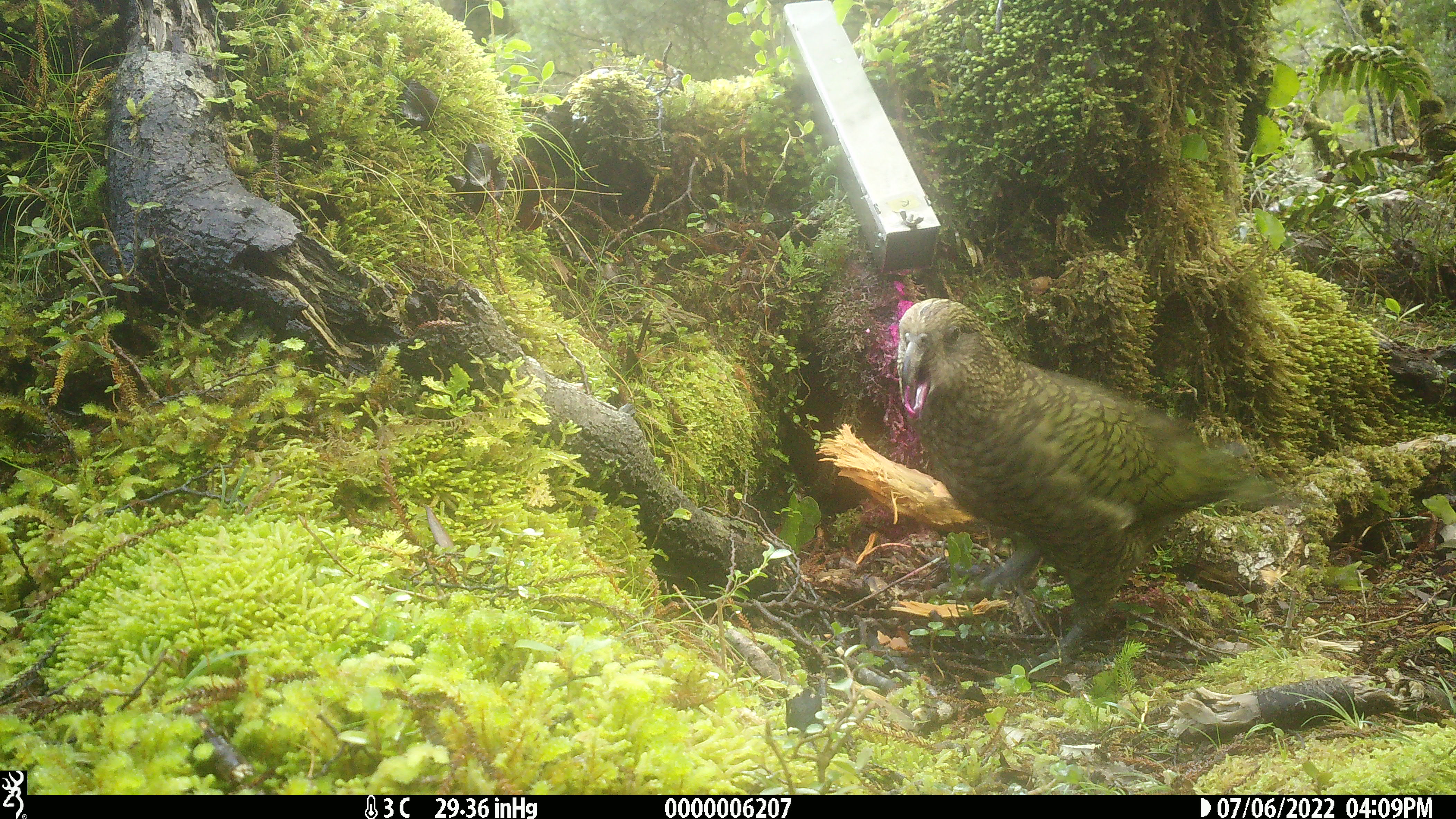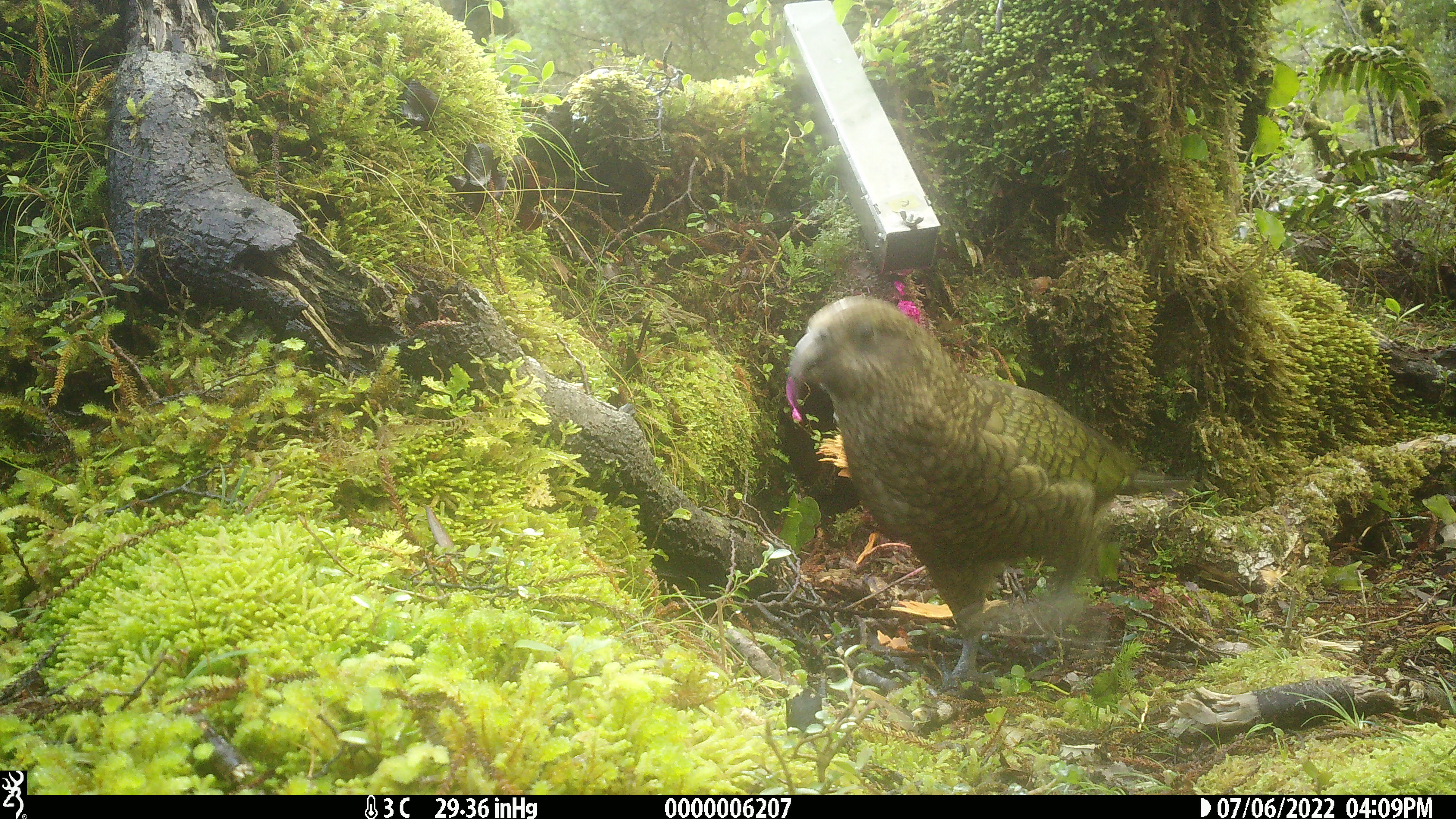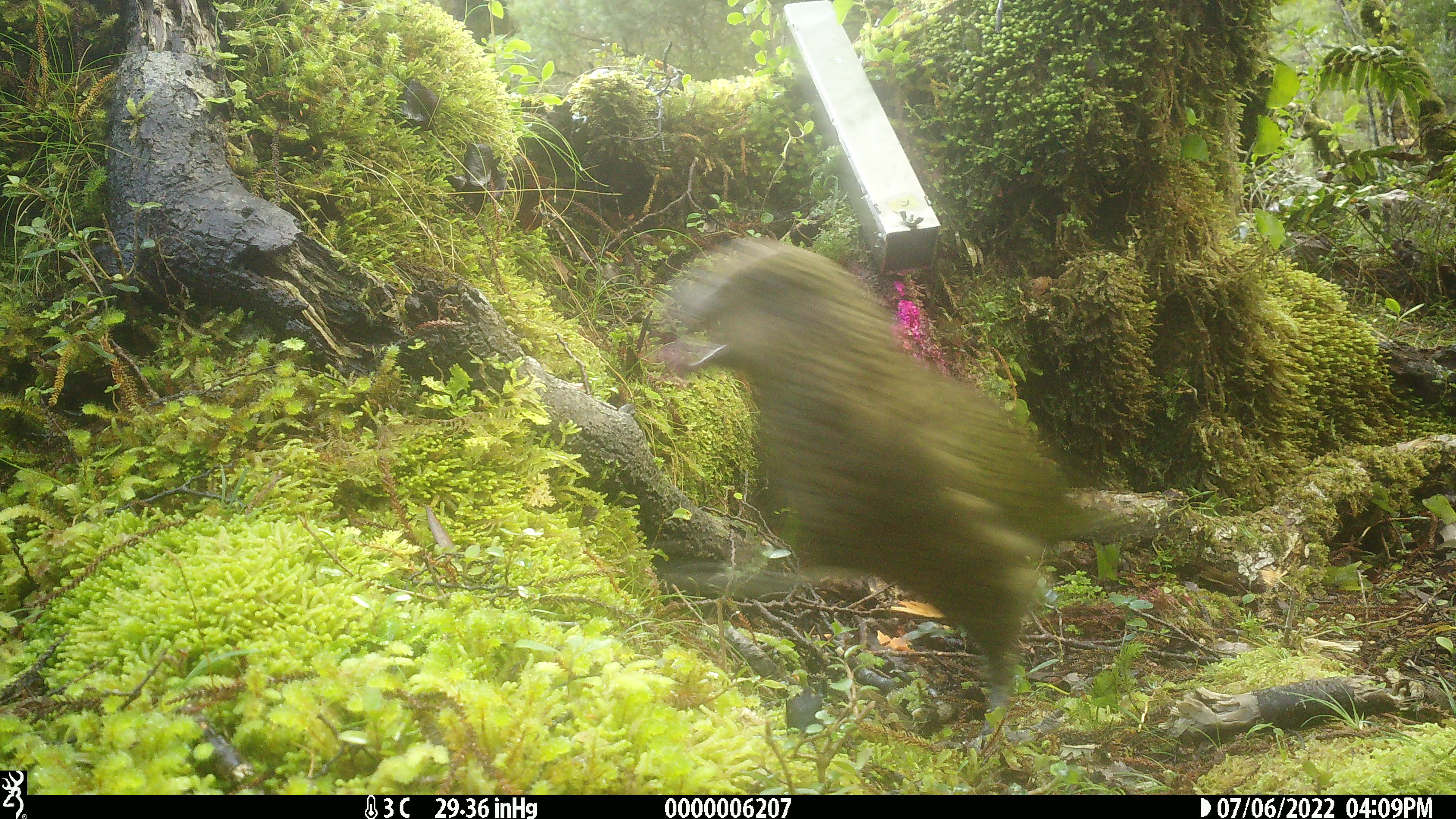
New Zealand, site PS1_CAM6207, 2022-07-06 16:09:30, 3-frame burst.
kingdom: Animalia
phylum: Chordata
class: Aves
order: Psittaciformes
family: Strigopidae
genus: Nestor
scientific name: Nestor notabilis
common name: kea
Kea (Nestor notabilis).